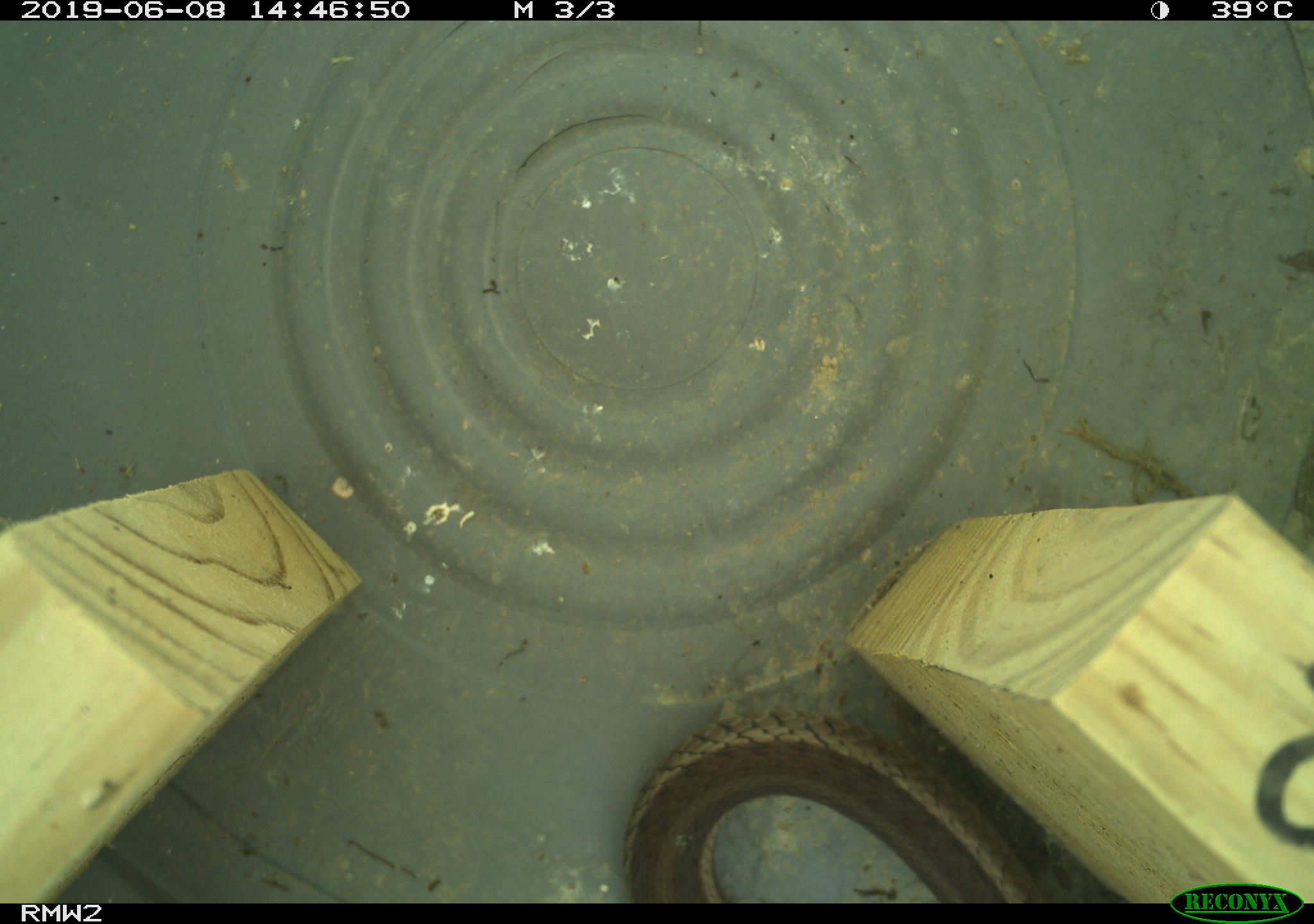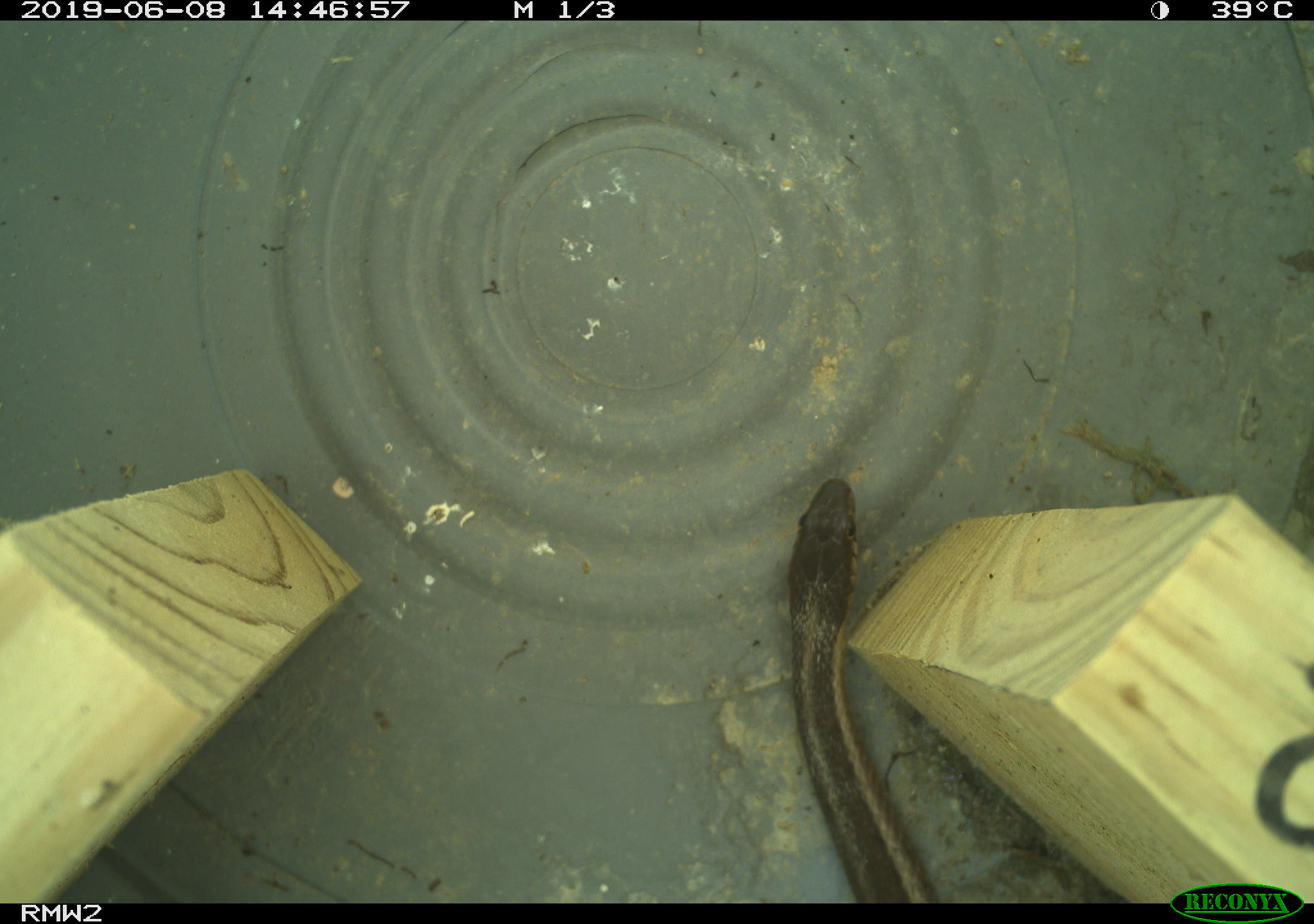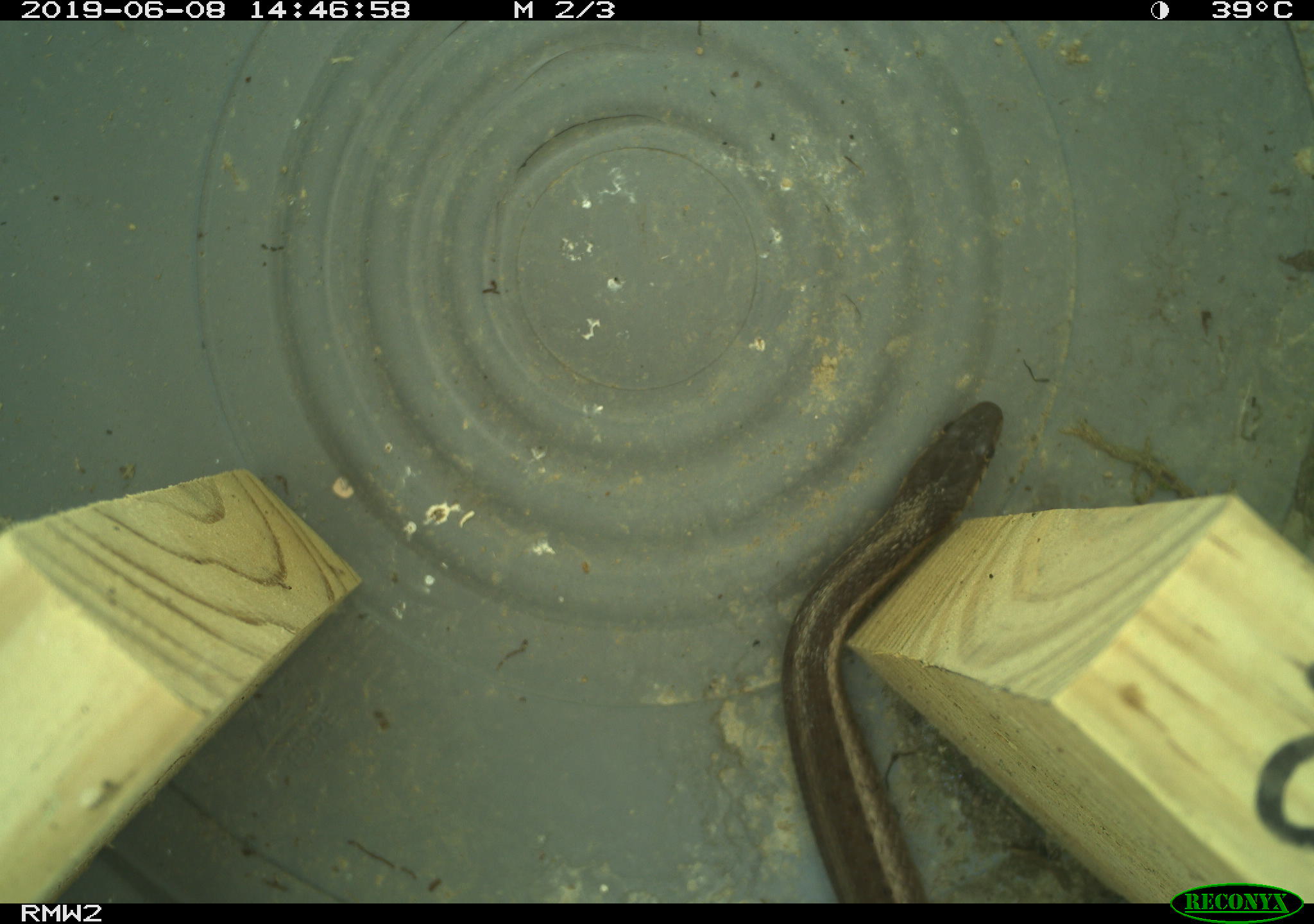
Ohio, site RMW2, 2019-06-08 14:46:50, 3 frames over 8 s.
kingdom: Animalia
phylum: Chordata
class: Reptilia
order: Squamata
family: Colubridae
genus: Thamnophis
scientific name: Thamnophis sirtalis sirtalis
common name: eastern gartersnake